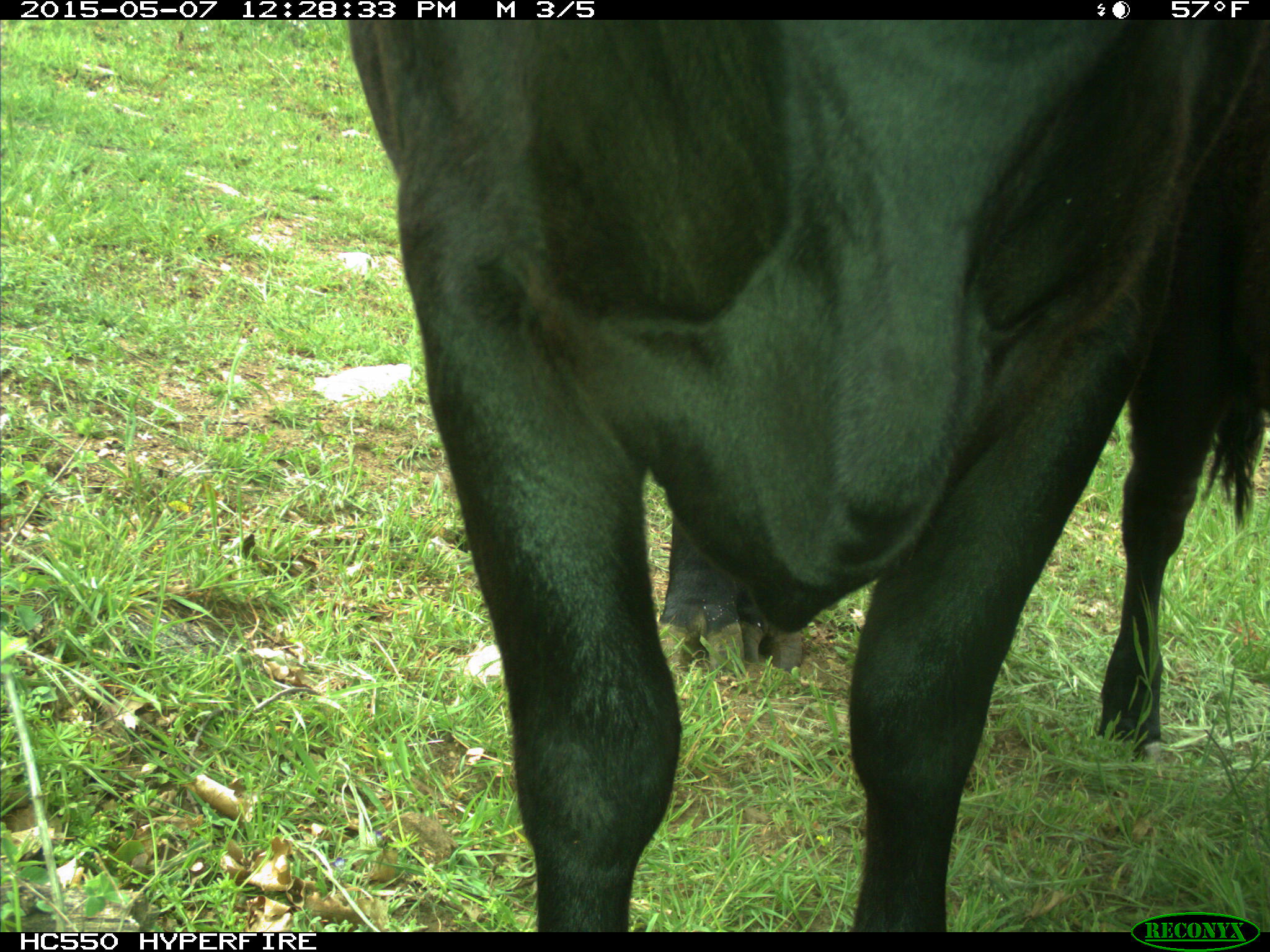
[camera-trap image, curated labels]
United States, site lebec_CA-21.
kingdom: Animalia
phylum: Chordata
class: Mammalia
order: Artiodactyla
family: Bovidae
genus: Bos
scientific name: Bos taurus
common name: domestic cow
Bos taurus (domestic cow).